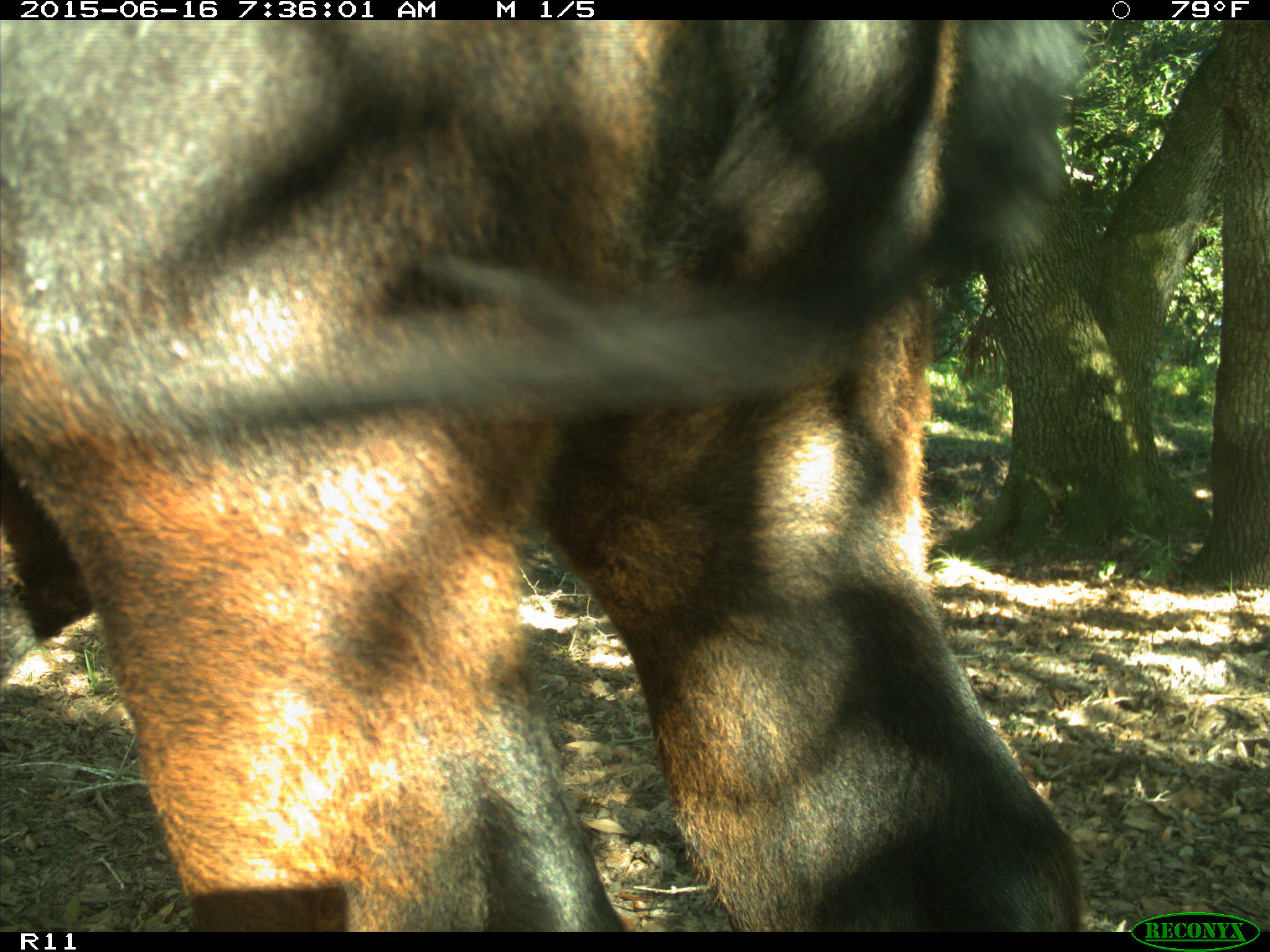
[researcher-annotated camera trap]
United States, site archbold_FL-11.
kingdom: Animalia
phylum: Chordata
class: Mammalia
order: Artiodactyla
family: Bovidae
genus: Bos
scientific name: Bos taurus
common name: domestic cow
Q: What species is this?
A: Bos taurus (domestic cow).